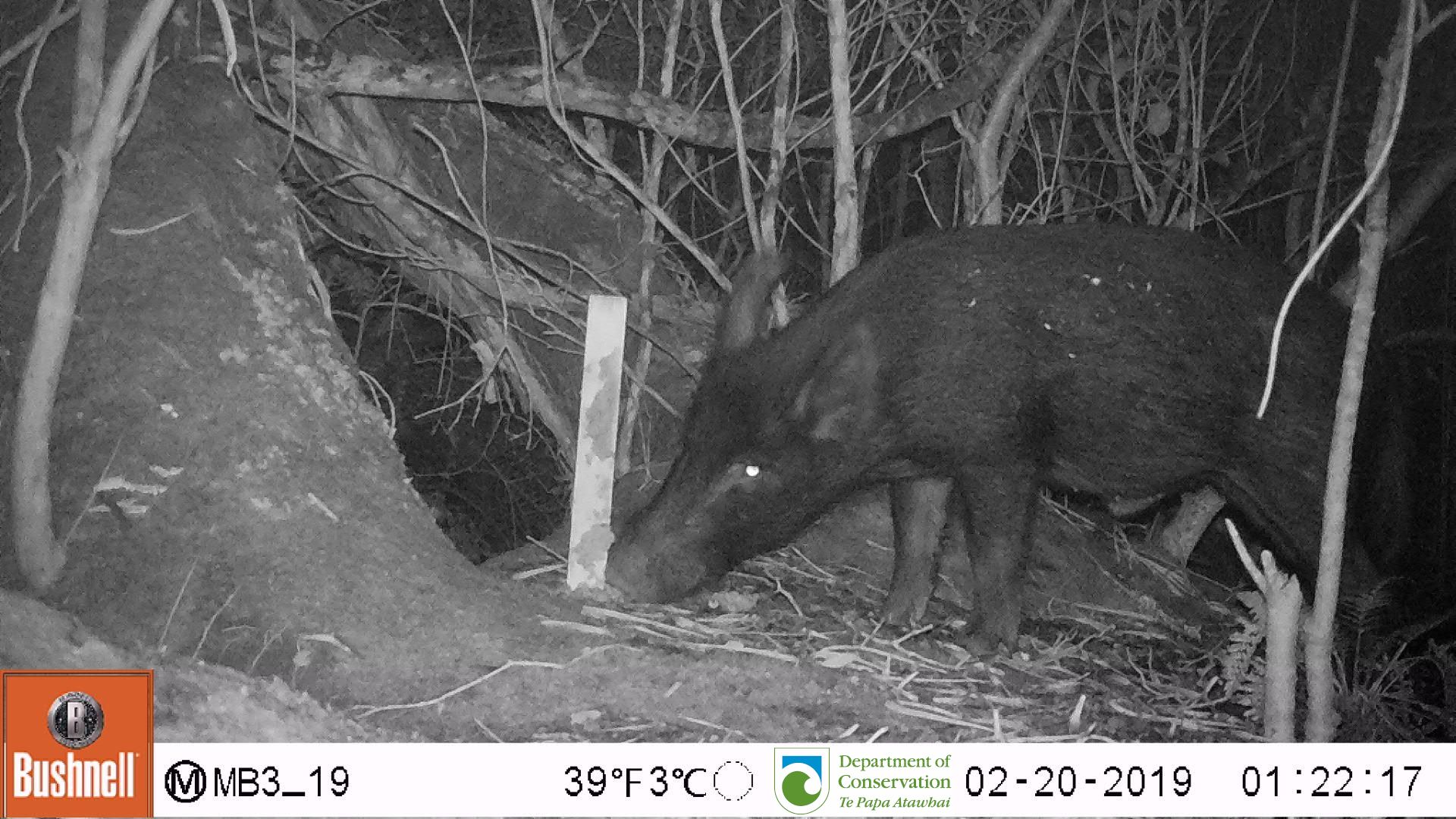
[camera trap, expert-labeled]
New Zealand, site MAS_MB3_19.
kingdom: Animalia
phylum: Chordata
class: Mammalia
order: Artiodactyla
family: Suidae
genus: Sus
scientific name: Sus scrofa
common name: pig